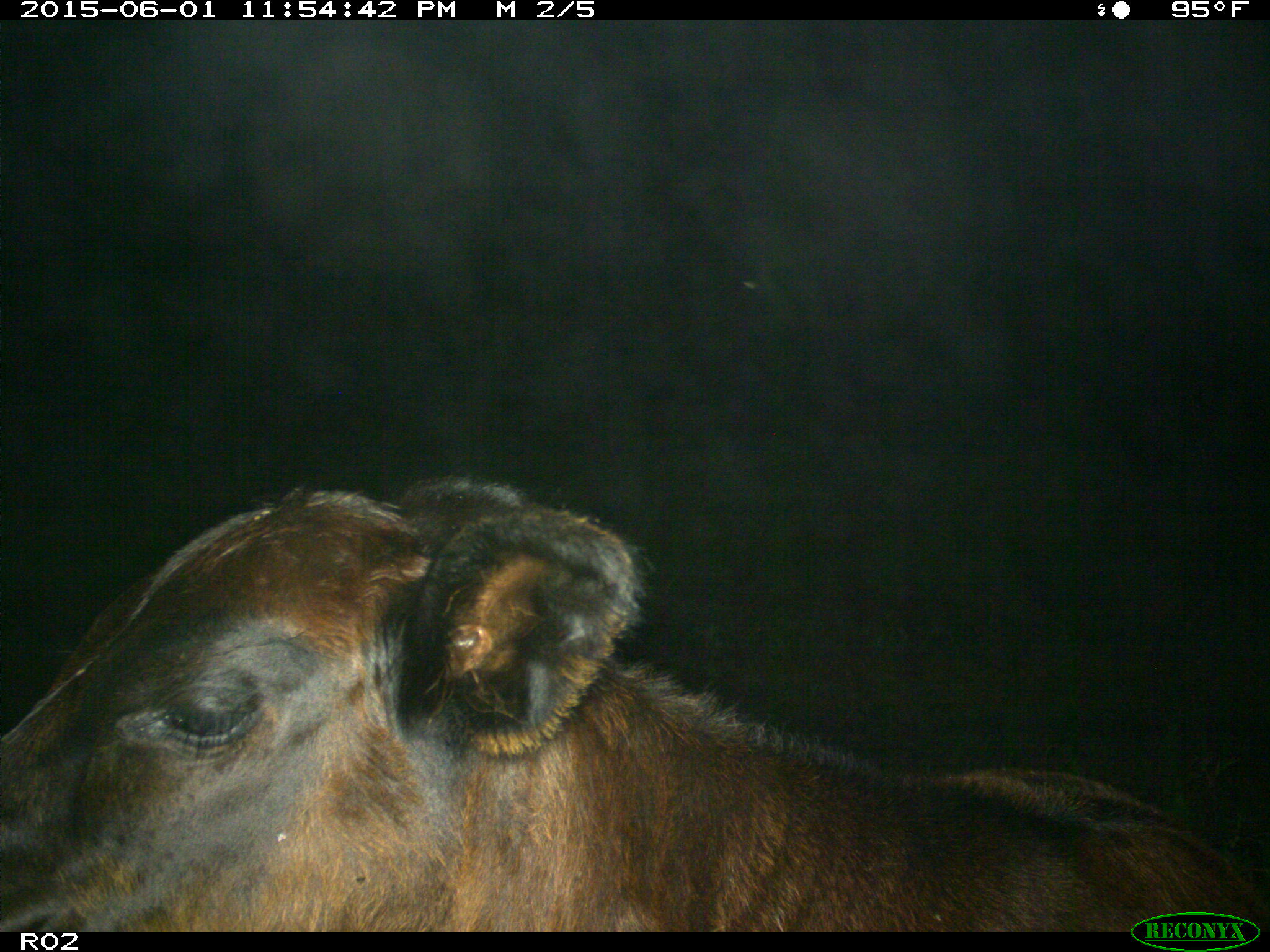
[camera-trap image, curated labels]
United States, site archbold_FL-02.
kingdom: Animalia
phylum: Chordata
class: Mammalia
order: Artiodactyla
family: Bovidae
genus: Bos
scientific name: Bos taurus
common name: domestic cow